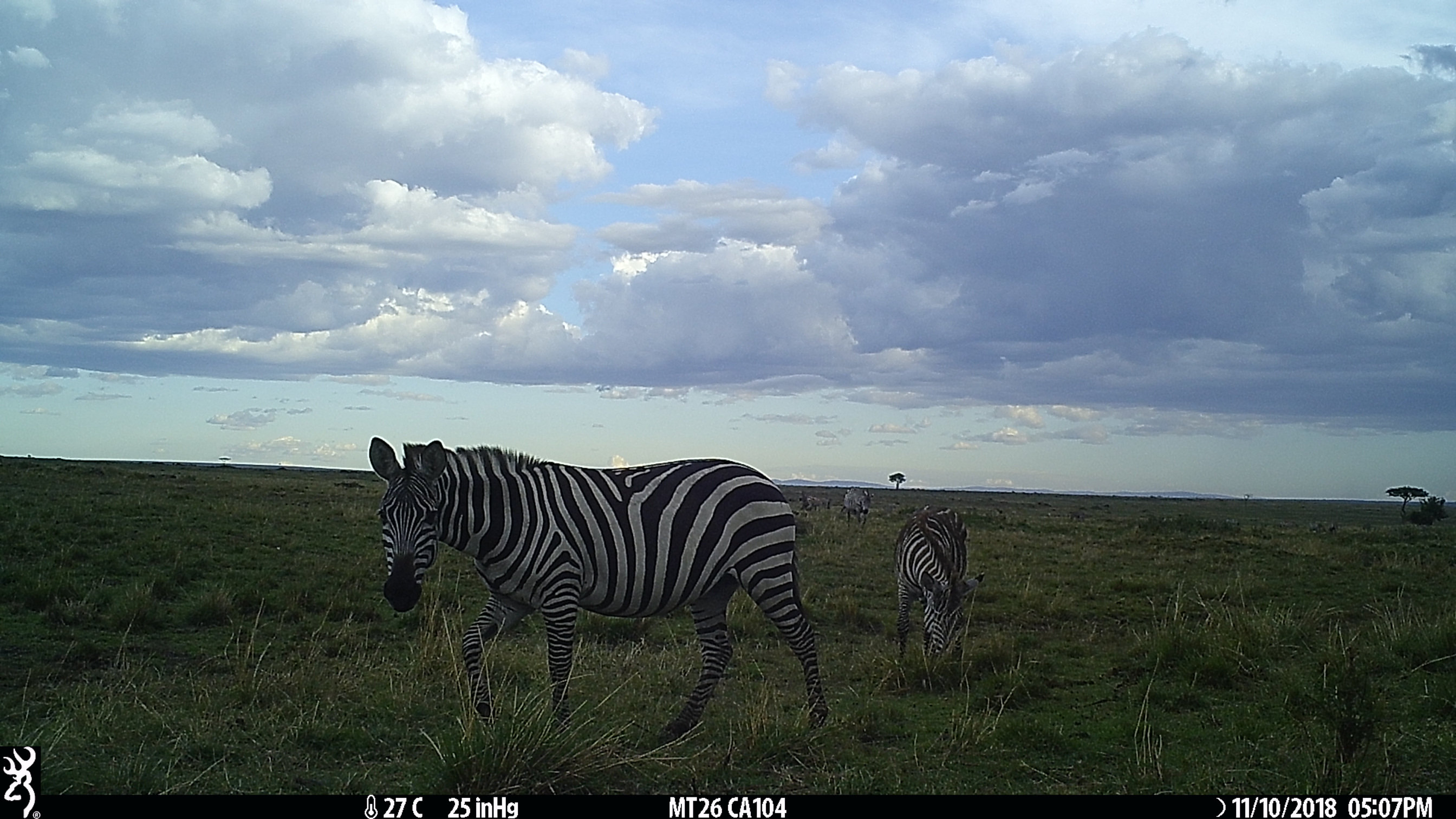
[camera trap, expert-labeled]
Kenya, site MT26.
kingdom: Animalia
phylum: Chordata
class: Mammalia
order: Perissodactyla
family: Equidae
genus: Equus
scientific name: Equus quagga burchellii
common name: burchell's zebra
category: zebra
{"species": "zebra (burchell's zebra) (Equus quagga burchellii)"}